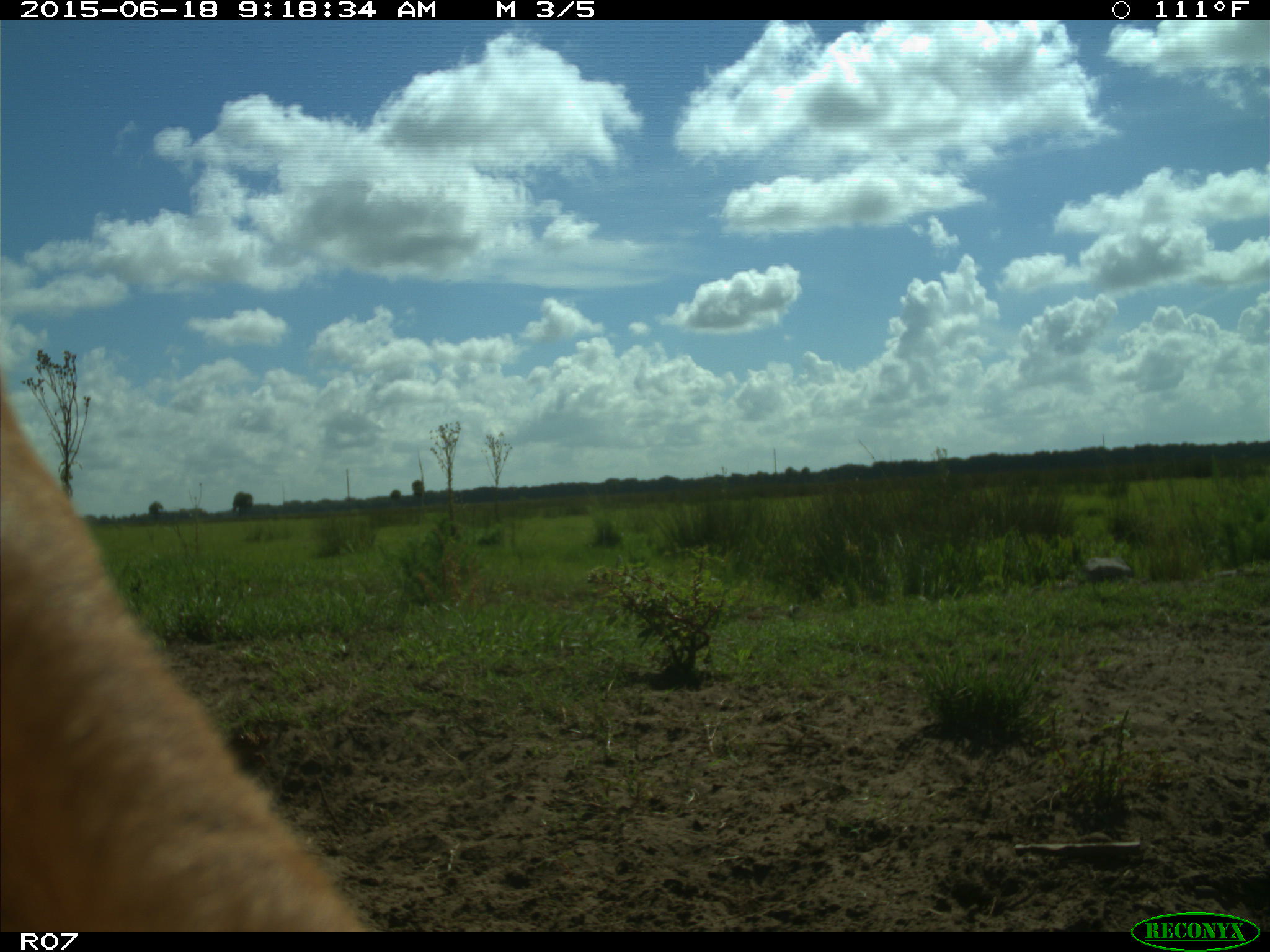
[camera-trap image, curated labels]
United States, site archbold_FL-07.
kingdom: Animalia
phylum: Chordata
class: Mammalia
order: Artiodactyla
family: Bovidae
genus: Bos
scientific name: Bos taurus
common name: domestic cow